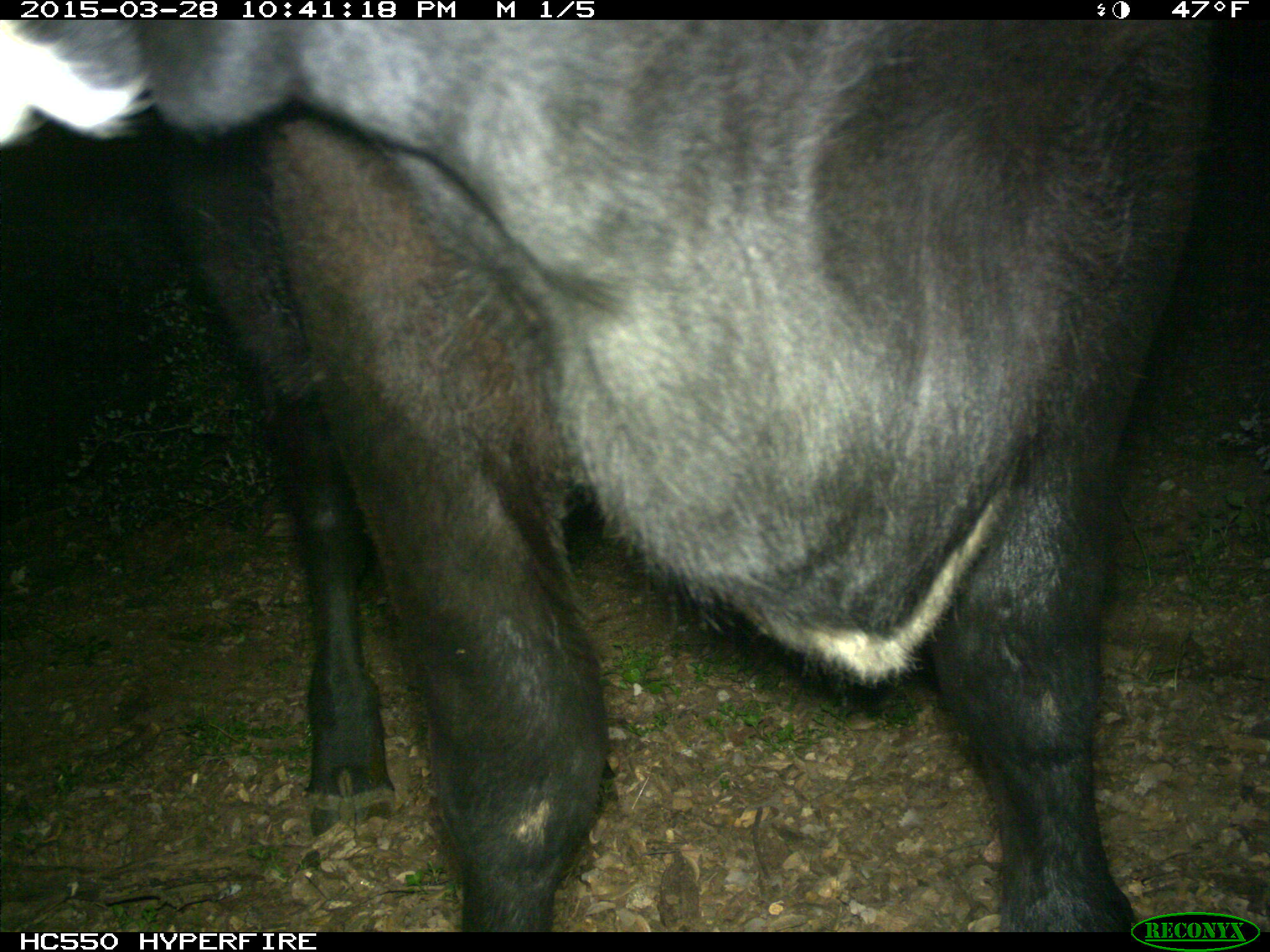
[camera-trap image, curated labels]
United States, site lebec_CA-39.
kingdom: Animalia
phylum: Chordata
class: Mammalia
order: Artiodactyla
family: Bovidae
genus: Bos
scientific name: Bos taurus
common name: domestic cow